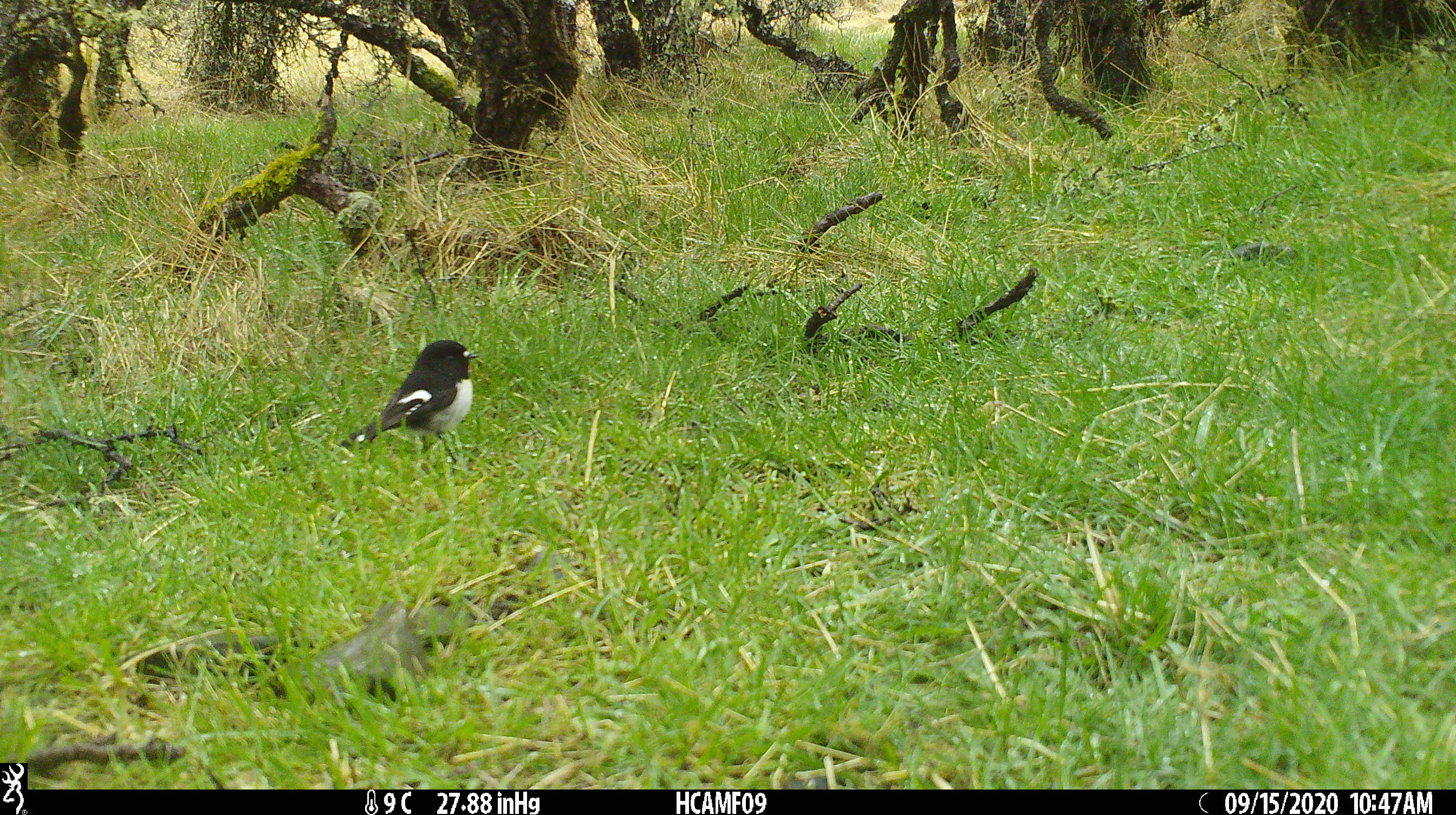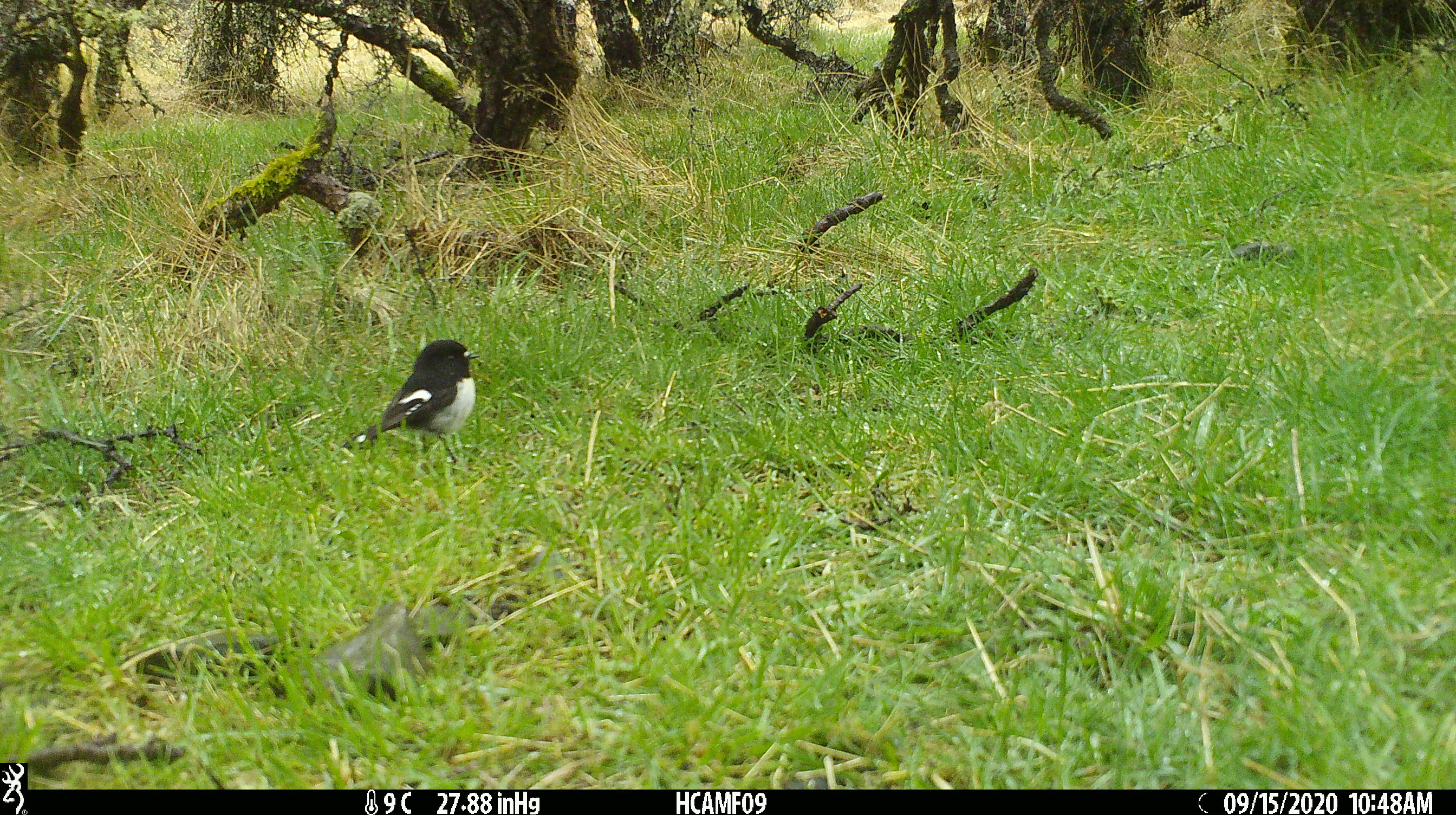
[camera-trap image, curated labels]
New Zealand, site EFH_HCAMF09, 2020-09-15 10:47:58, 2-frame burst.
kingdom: Animalia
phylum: Chordata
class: Aves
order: Passeriformes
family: Petroicidae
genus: Petroica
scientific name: Petroica macrocephala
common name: tomtit